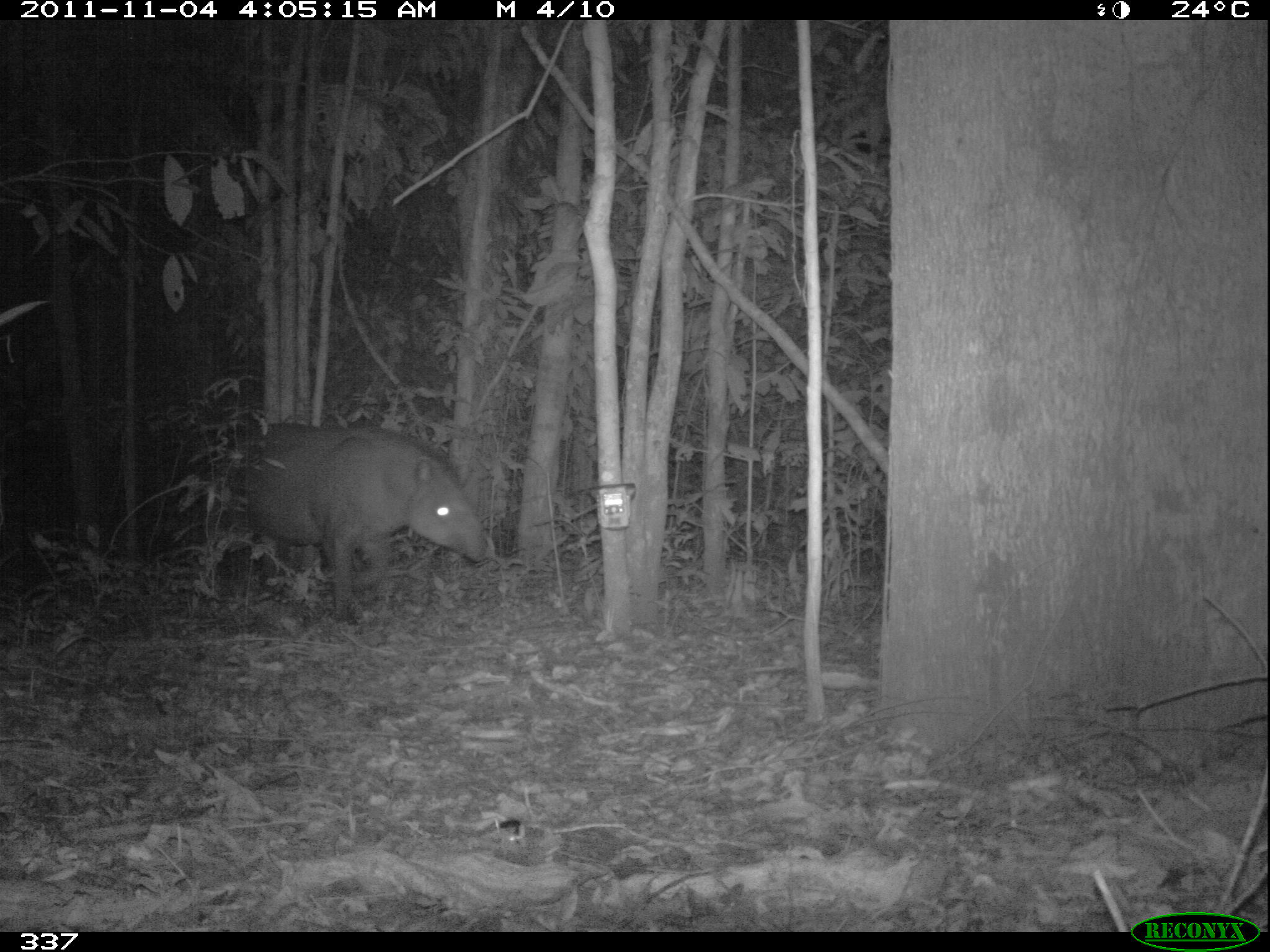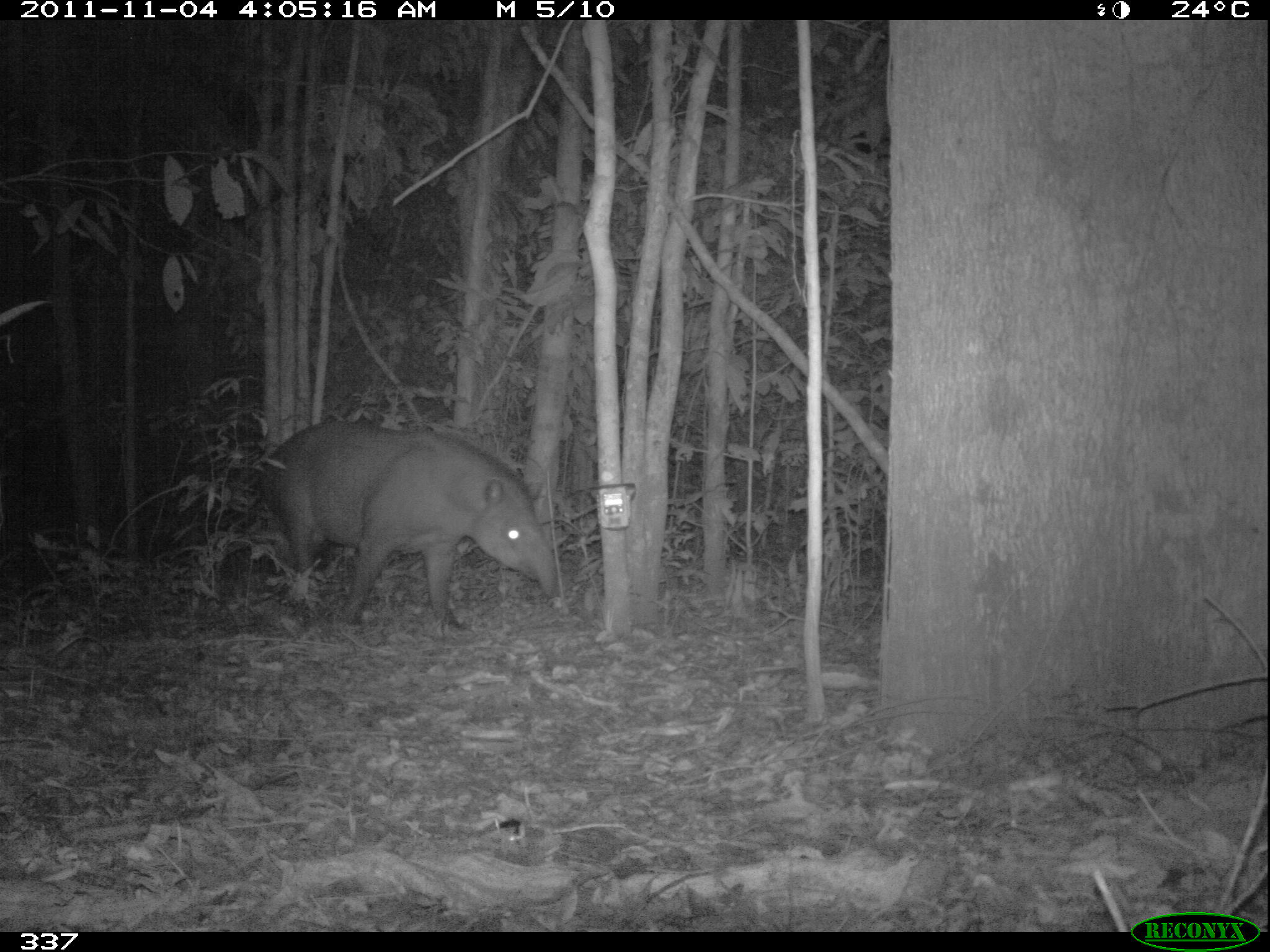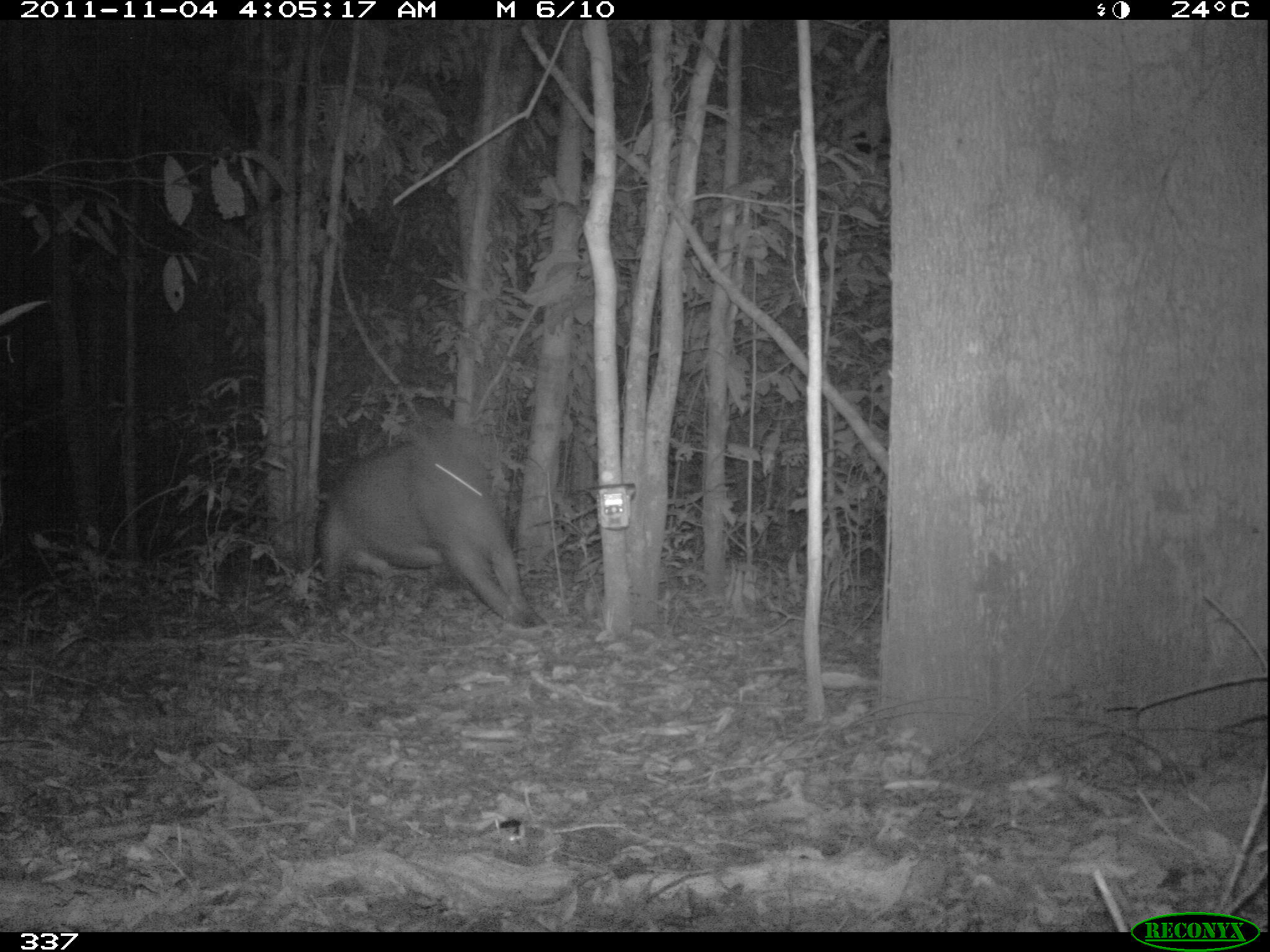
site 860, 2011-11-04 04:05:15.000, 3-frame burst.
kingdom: Animalia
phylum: Chordata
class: Mammalia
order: Perissodactyla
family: Tapiridae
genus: Tapirus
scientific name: Tapirus terrestris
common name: south american tapir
Tapirus terrestris (south american tapir).